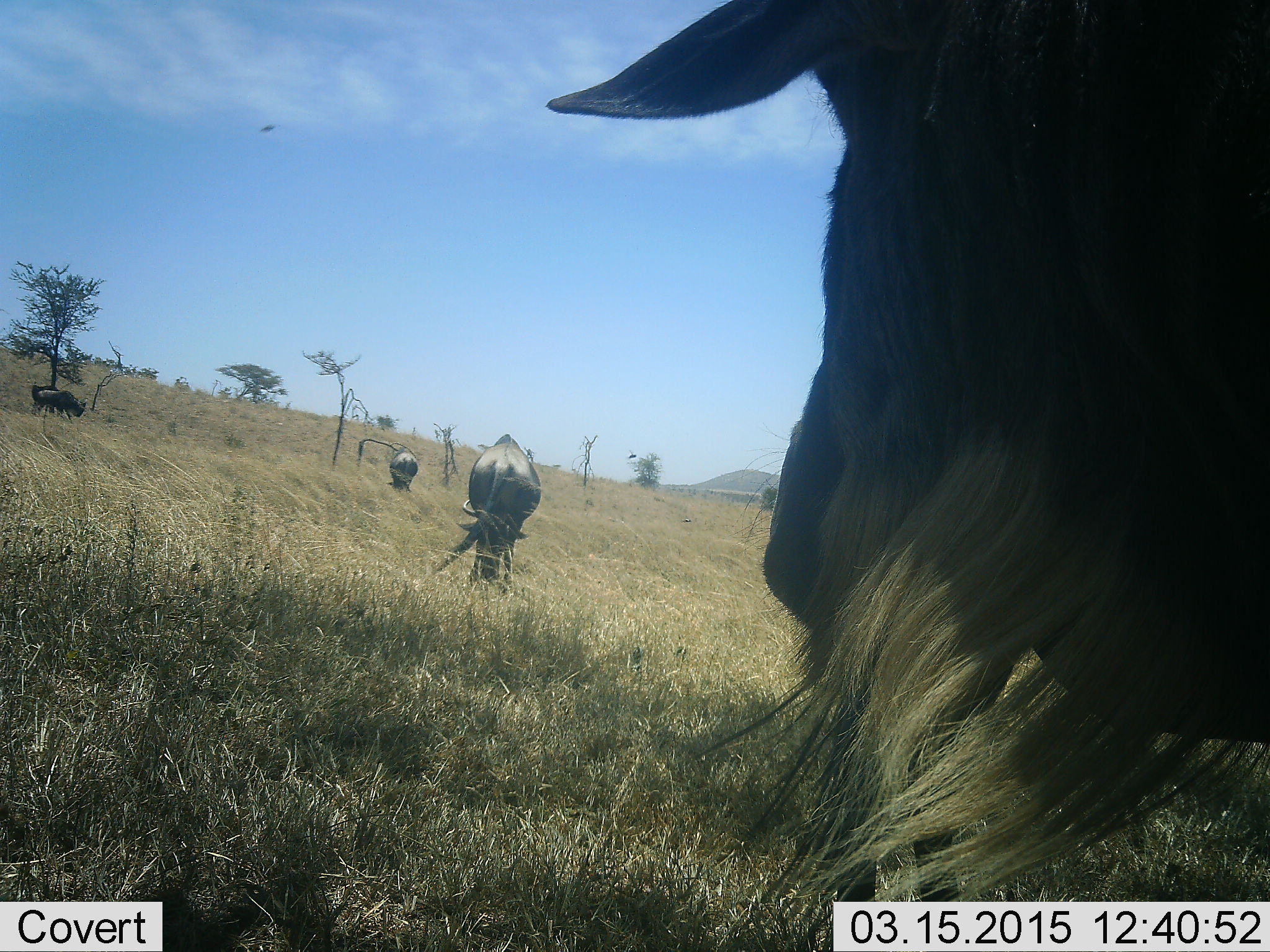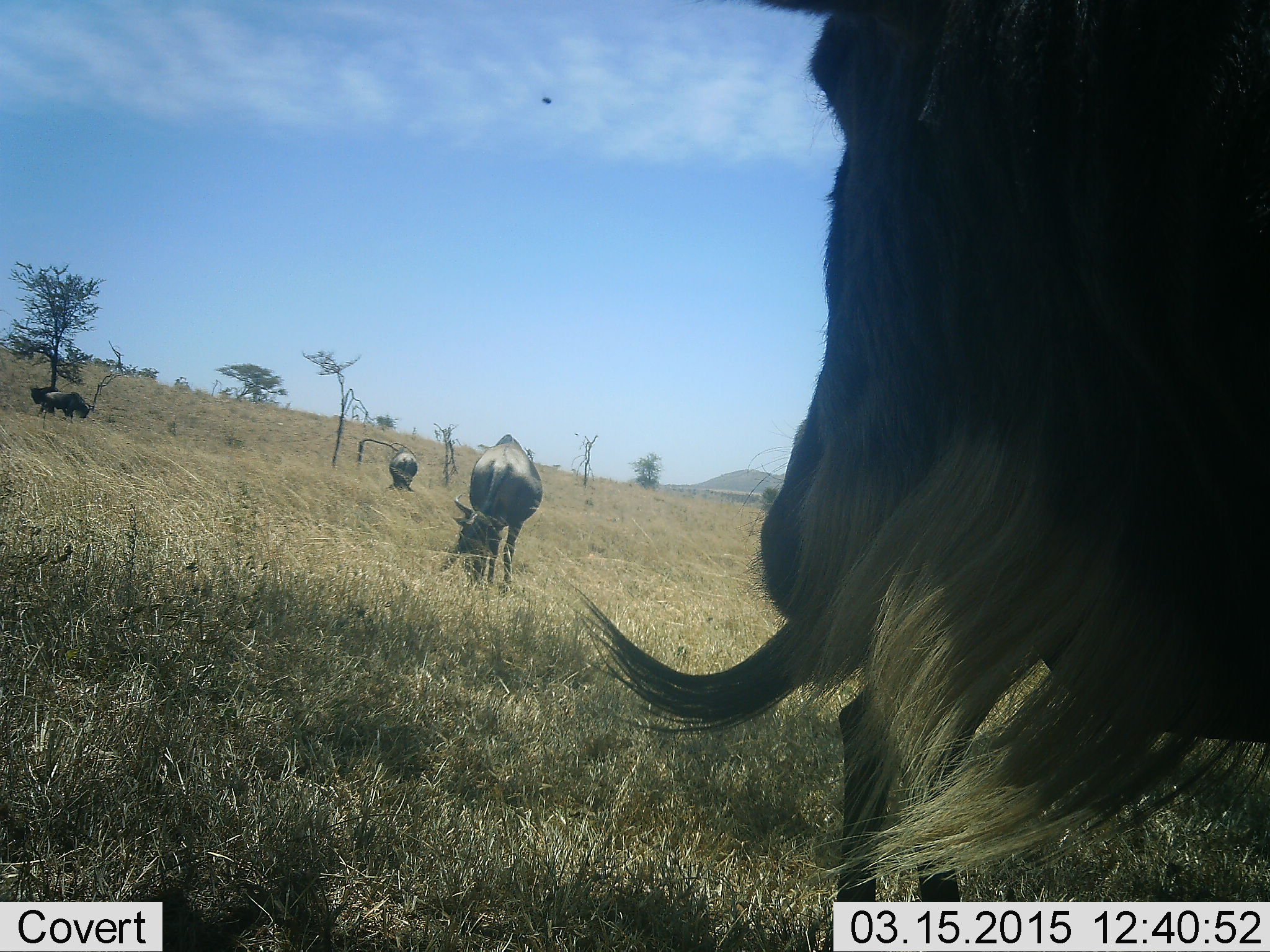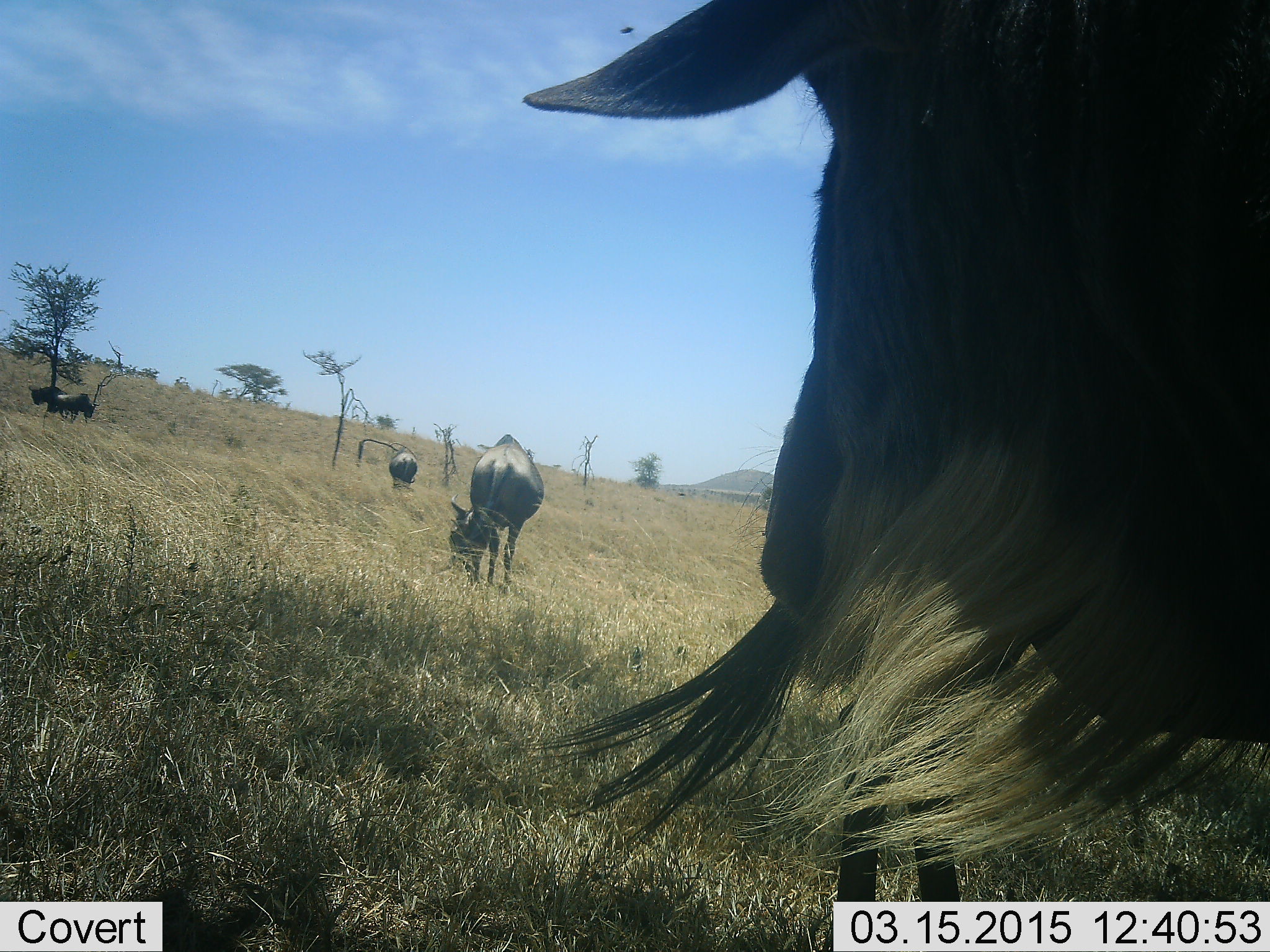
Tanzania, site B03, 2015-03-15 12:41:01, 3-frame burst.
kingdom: Animalia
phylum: Chordata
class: Mammalia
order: Artiodactyla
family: Bovidae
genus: Connochaetes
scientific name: Connochaetes taurinus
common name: blue wildebeest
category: wildebeest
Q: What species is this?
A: Wildebeest (blue wildebeest) (Connochaetes taurinus).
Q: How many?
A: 5.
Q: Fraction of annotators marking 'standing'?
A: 92%.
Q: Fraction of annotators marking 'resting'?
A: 15%.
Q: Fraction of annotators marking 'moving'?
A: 31%.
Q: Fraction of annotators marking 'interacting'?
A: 0%.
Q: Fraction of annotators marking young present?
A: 0%.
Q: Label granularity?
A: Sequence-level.